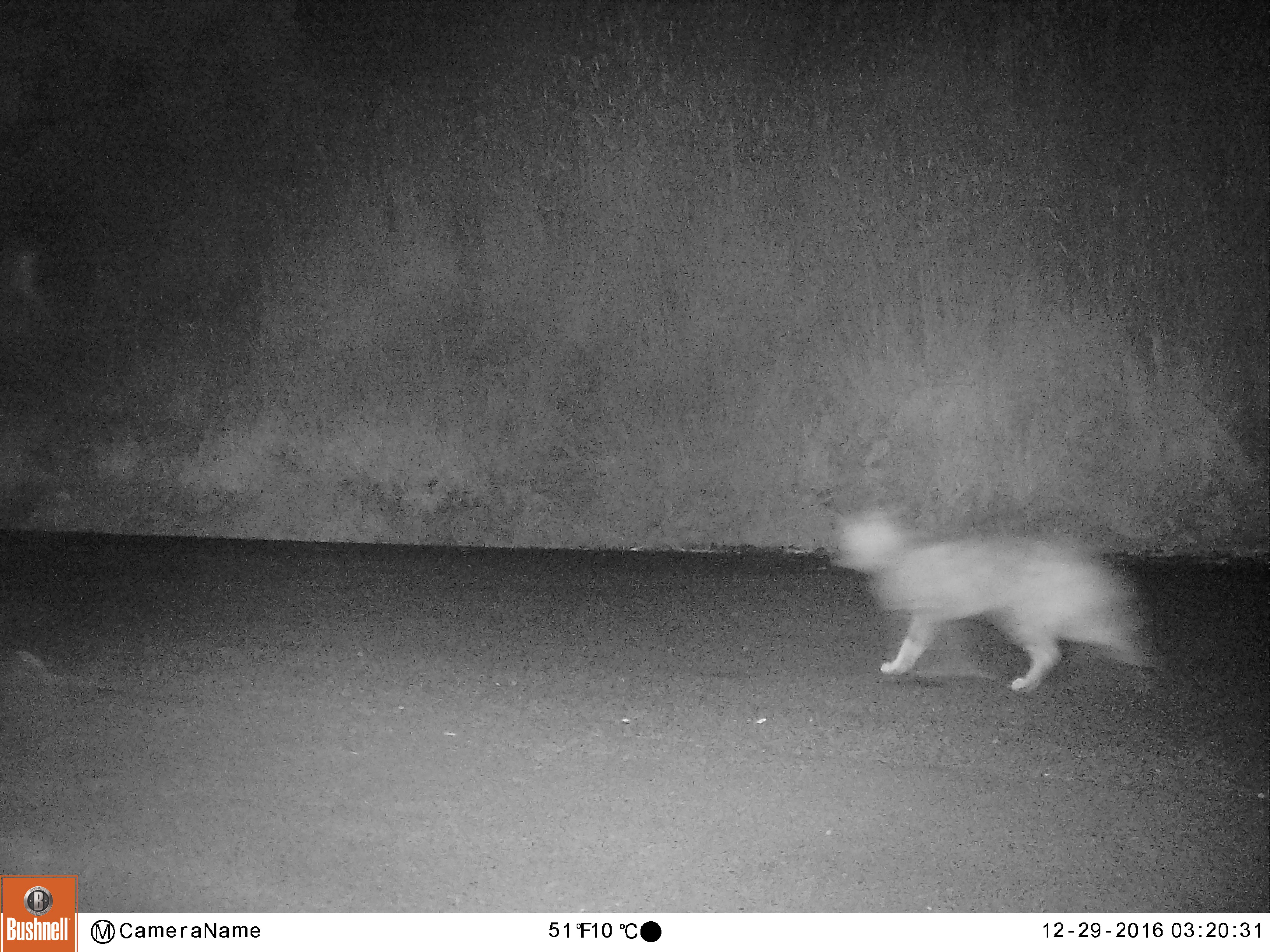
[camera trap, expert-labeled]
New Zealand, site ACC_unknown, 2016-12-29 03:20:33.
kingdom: Animalia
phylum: Chordata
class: Mammalia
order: Carnivora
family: Felidae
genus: Felis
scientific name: Felis catus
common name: domestic cat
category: cat